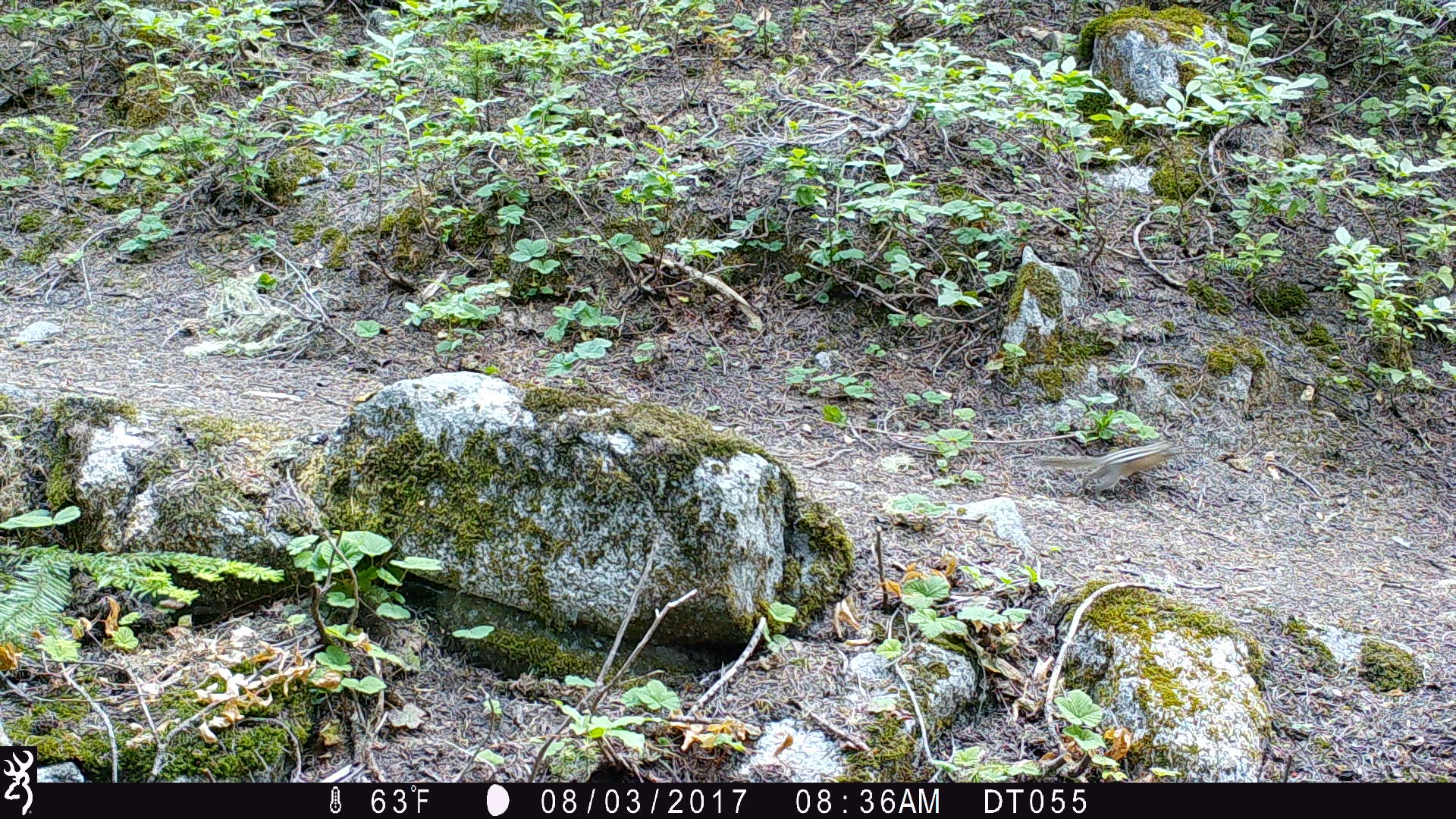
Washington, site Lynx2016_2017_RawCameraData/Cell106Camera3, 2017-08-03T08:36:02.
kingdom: Animalia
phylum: Chordata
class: Mammalia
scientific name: Mammalia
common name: small mammal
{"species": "small mammal (Mammalia)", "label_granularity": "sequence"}